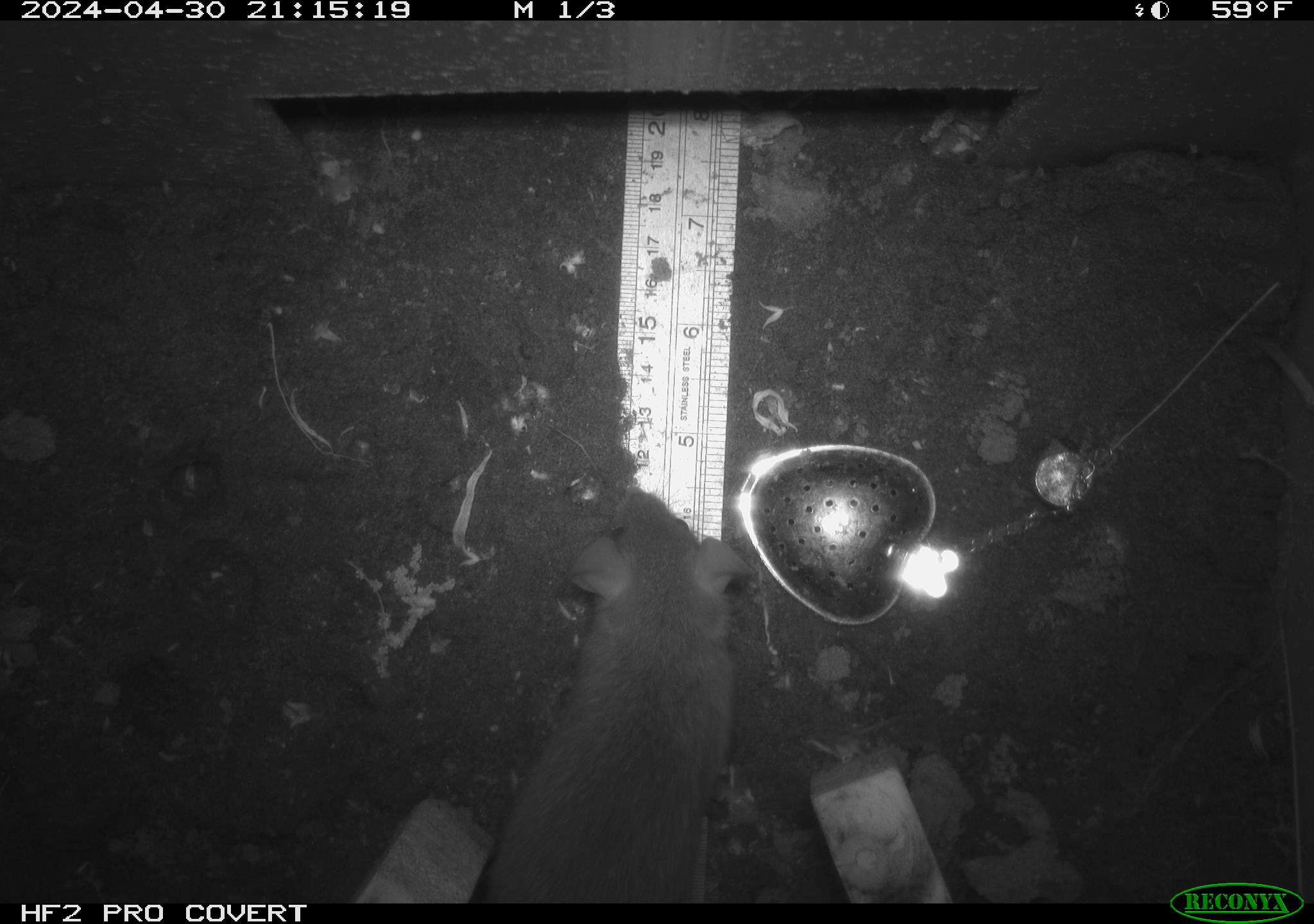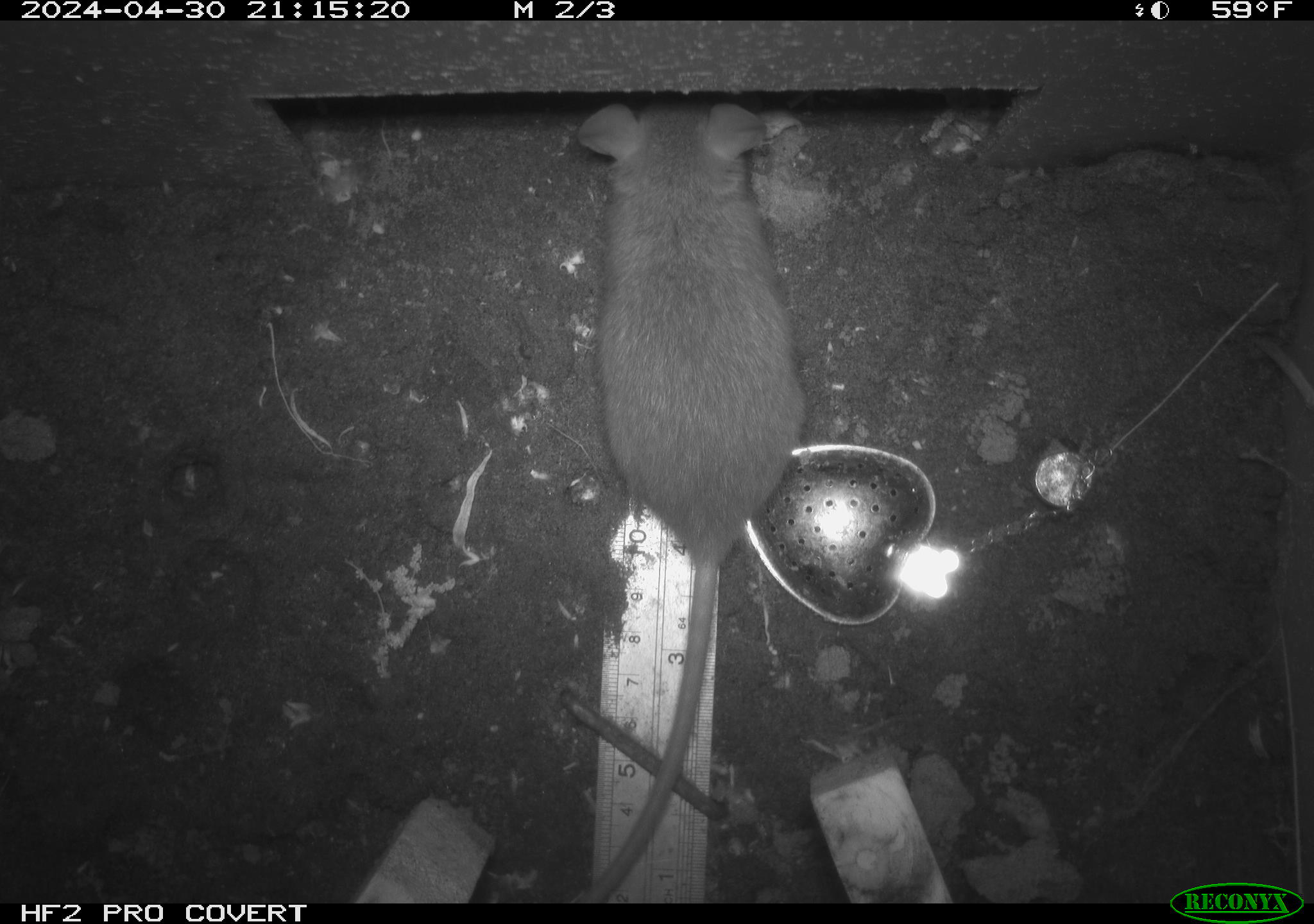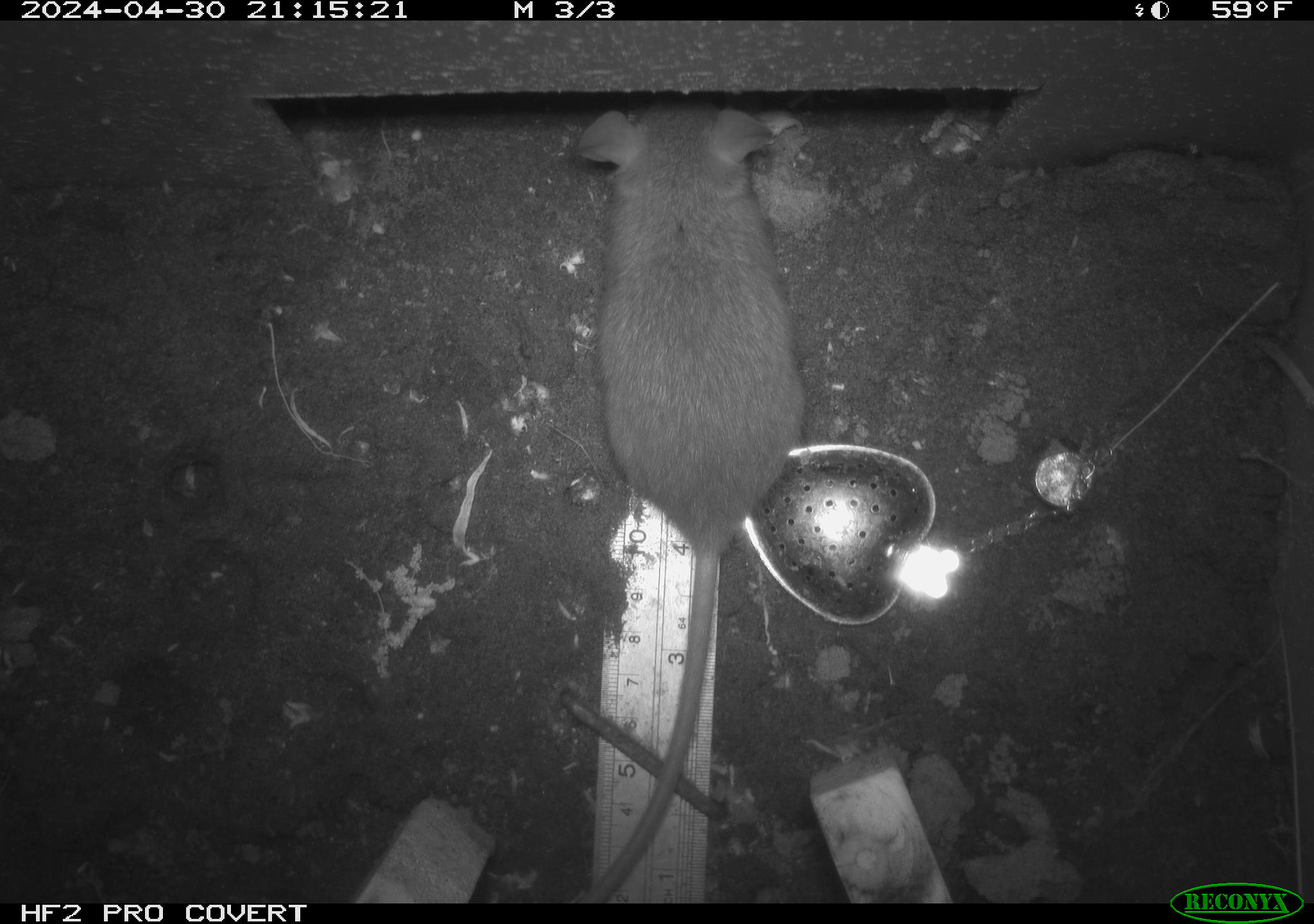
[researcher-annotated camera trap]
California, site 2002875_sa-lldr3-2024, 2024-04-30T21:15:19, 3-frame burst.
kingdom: Animalia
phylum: Chordata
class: Mammalia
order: Rodentia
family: Muridae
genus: Rattus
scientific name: Rattus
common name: rat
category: rattus species